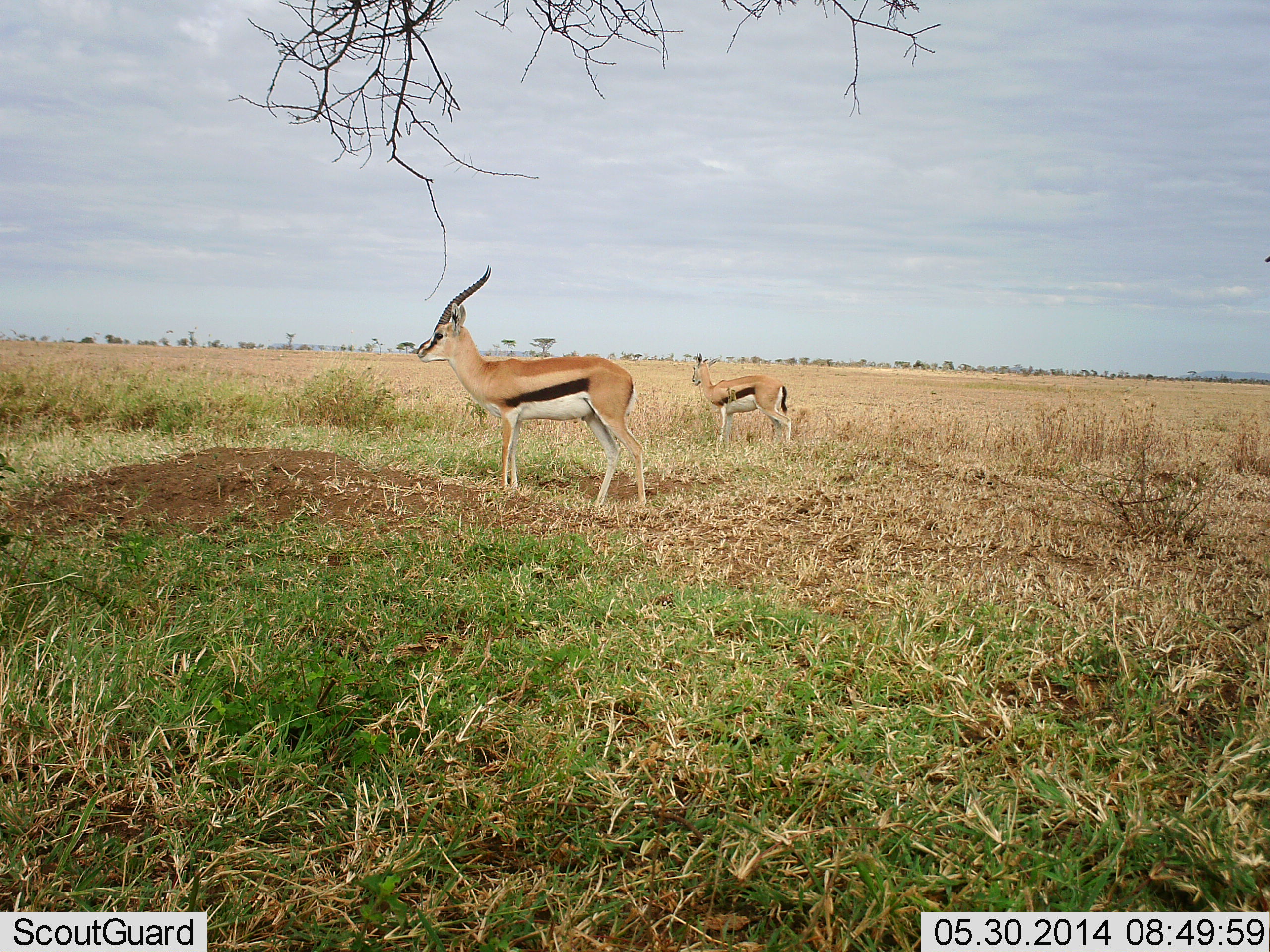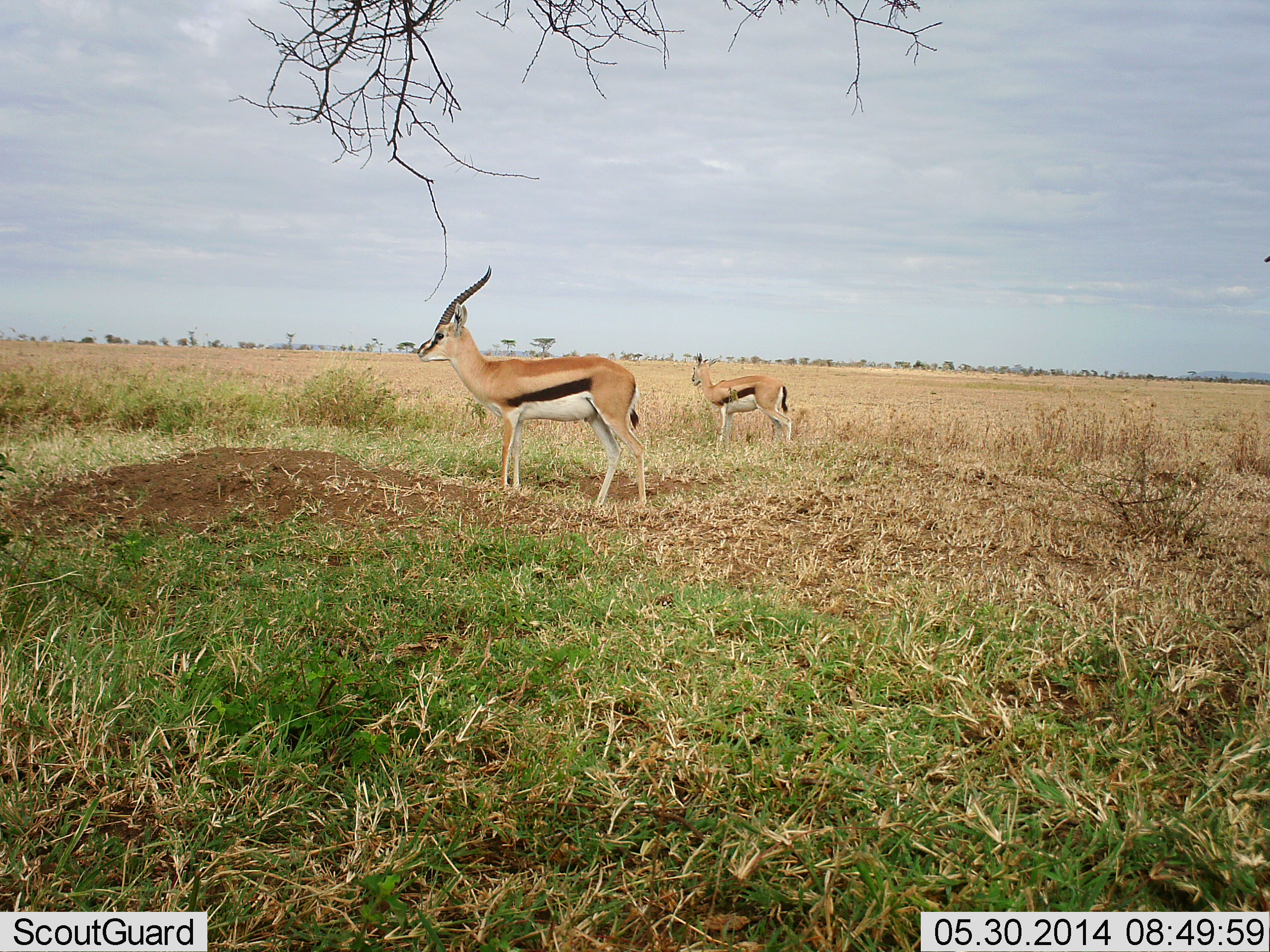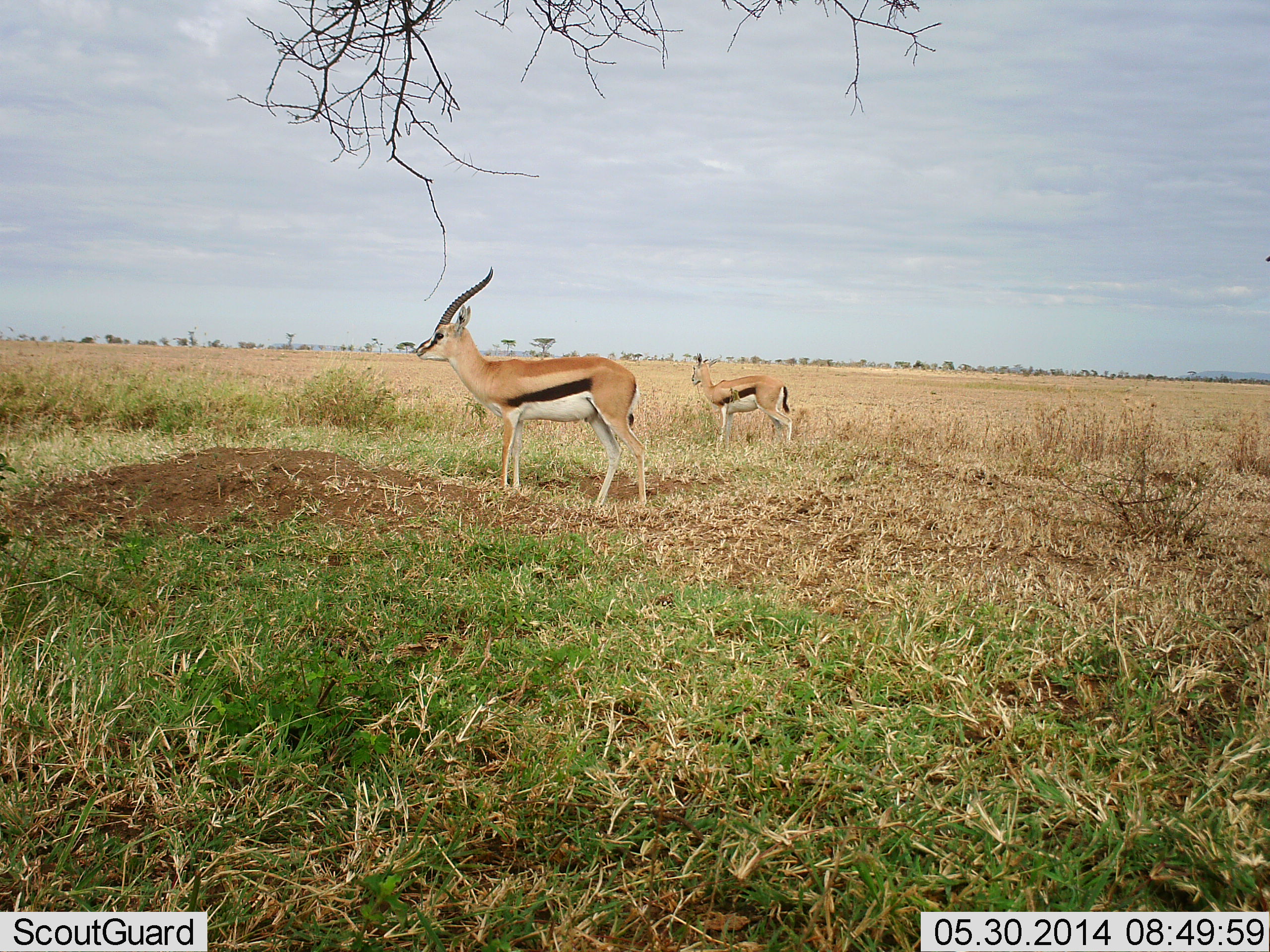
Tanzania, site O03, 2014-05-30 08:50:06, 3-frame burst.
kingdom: Animalia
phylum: Chordata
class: Mammalia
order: Artiodactyla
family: Bovidae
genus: Eudorcas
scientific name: Eudorcas thomsonii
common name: thomson's gazelle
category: gazellethomsons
Gazellethomsons (thomson's gazelle) (Eudorcas thomsonii), count 2. Behavior (volunteer vote fractions): standing 100%, resting 0%, moving 0%, interacting 0%. Young present (vote fraction): 0%. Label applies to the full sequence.